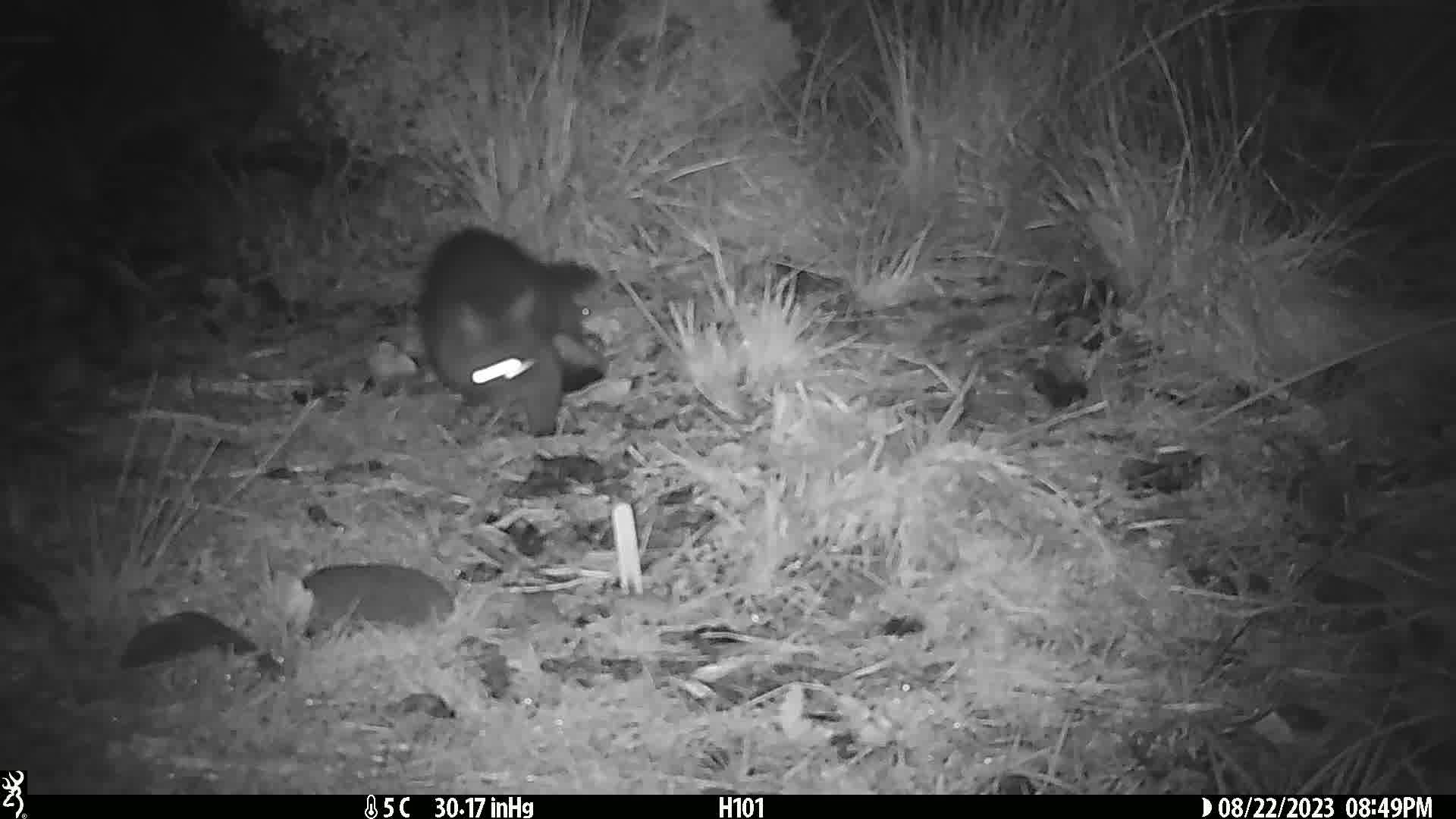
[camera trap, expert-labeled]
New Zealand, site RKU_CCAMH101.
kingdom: Animalia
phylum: Chordata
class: Mammalia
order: Diprotodontia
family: Phalangeridae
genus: Trichosurus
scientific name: Trichosurus vulpecula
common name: common brushtail possum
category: possum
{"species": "possum (common brushtail possum) (Trichosurus vulpecula)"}